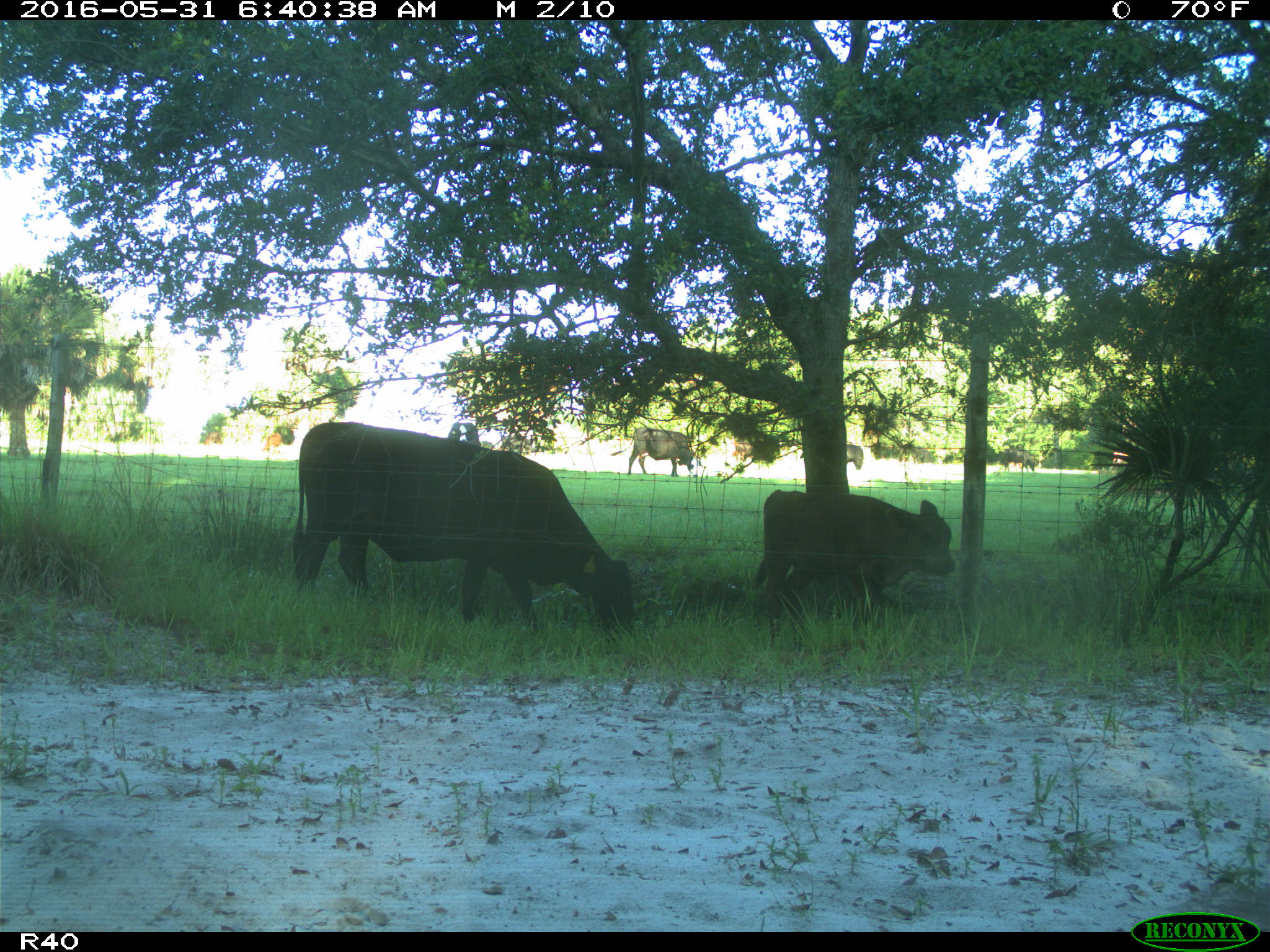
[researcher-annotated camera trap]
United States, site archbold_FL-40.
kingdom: Animalia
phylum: Chordata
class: Mammalia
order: Artiodactyla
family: Bovidae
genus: Bos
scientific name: Bos taurus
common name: domestic cow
Bos taurus (domestic cow).